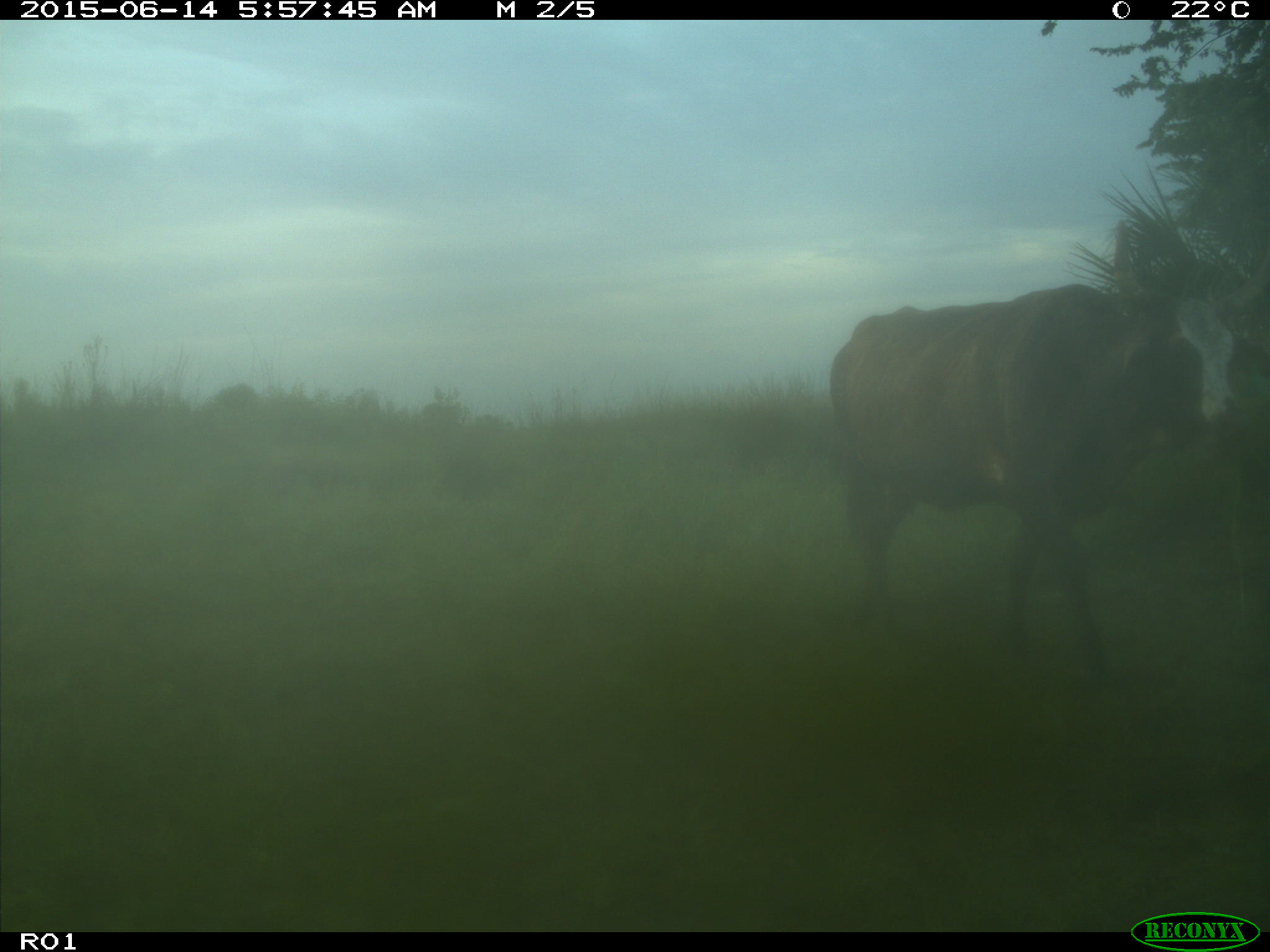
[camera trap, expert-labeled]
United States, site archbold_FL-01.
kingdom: Animalia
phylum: Chordata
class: Mammalia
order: Artiodactyla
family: Bovidae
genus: Bos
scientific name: Bos taurus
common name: domestic cow